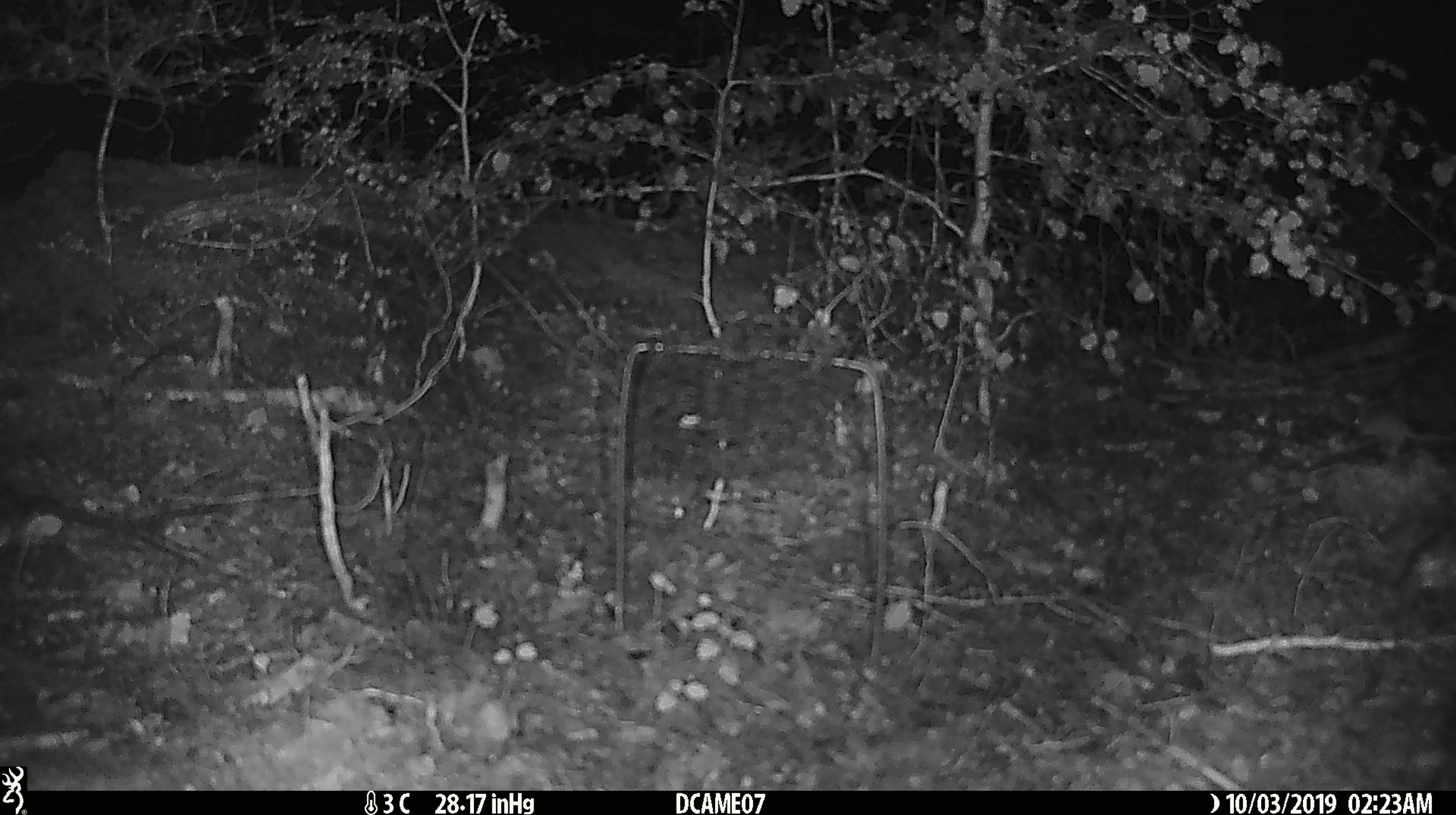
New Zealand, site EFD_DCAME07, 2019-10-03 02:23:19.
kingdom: Animalia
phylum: Chordata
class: Mammalia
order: Rodentia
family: Muridae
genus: Mus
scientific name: Mus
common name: mouse